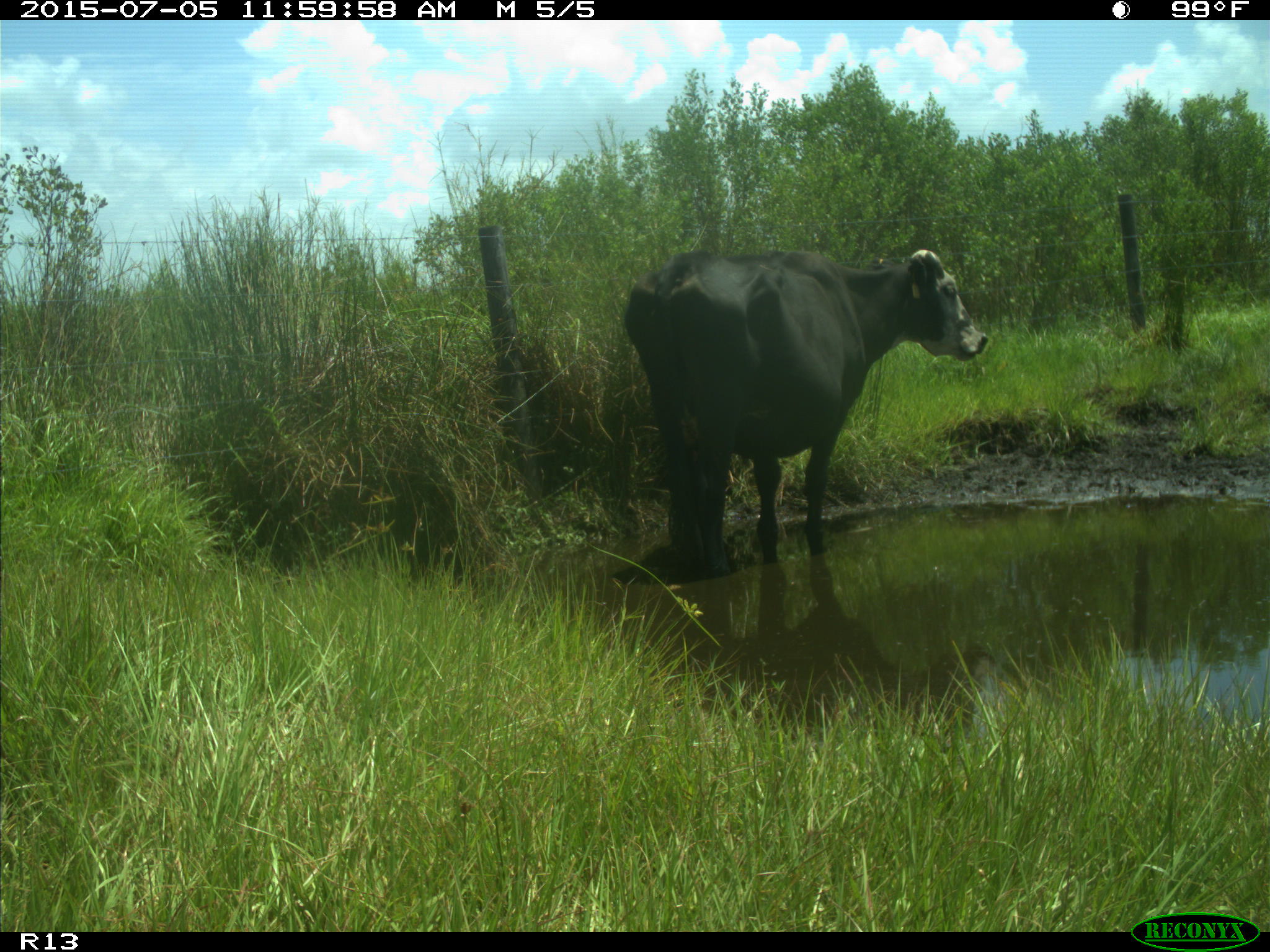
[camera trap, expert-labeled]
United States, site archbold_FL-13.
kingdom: Animalia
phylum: Chordata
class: Mammalia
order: Artiodactyla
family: Bovidae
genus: Bos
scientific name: Bos taurus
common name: domestic cow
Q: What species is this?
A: Bos taurus (domestic cow).